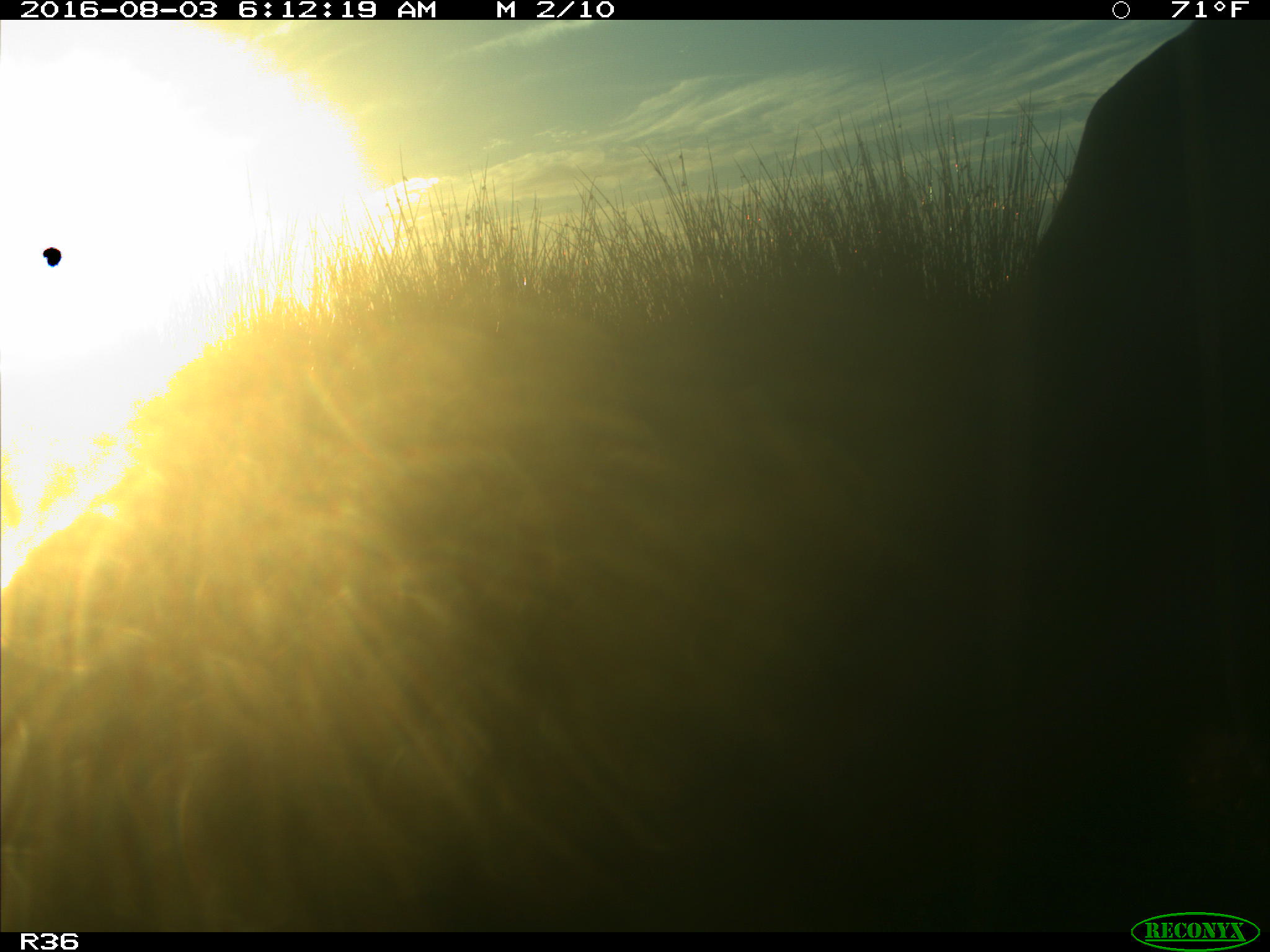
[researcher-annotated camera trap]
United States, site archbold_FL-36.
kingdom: Animalia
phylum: Chordata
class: Mammalia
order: Artiodactyla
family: Bovidae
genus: Bos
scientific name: Bos taurus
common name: domestic cow